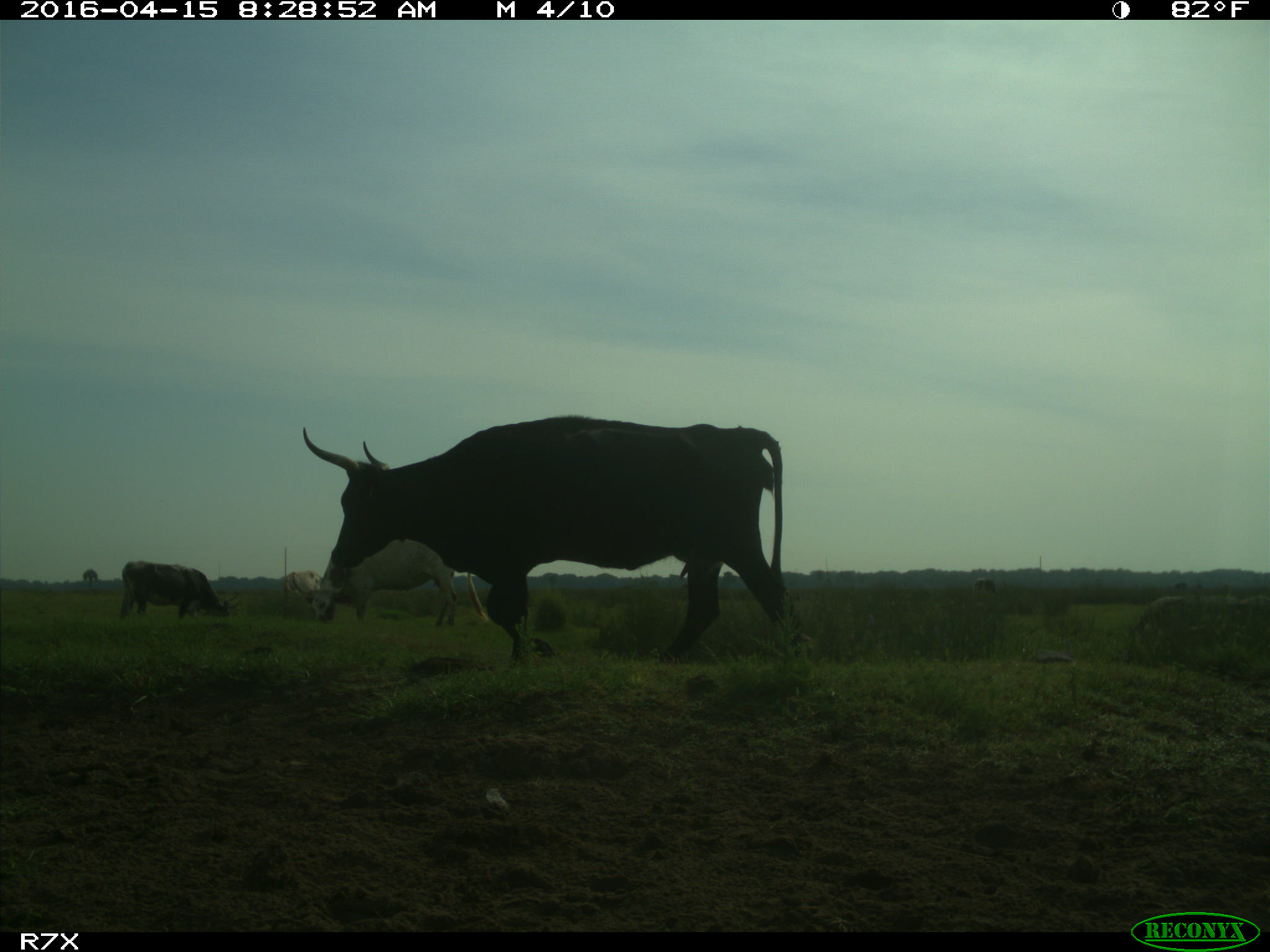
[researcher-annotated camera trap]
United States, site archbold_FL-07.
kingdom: Animalia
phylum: Chordata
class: Mammalia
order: Artiodactyla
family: Bovidae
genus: Bos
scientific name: Bos taurus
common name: domestic cow